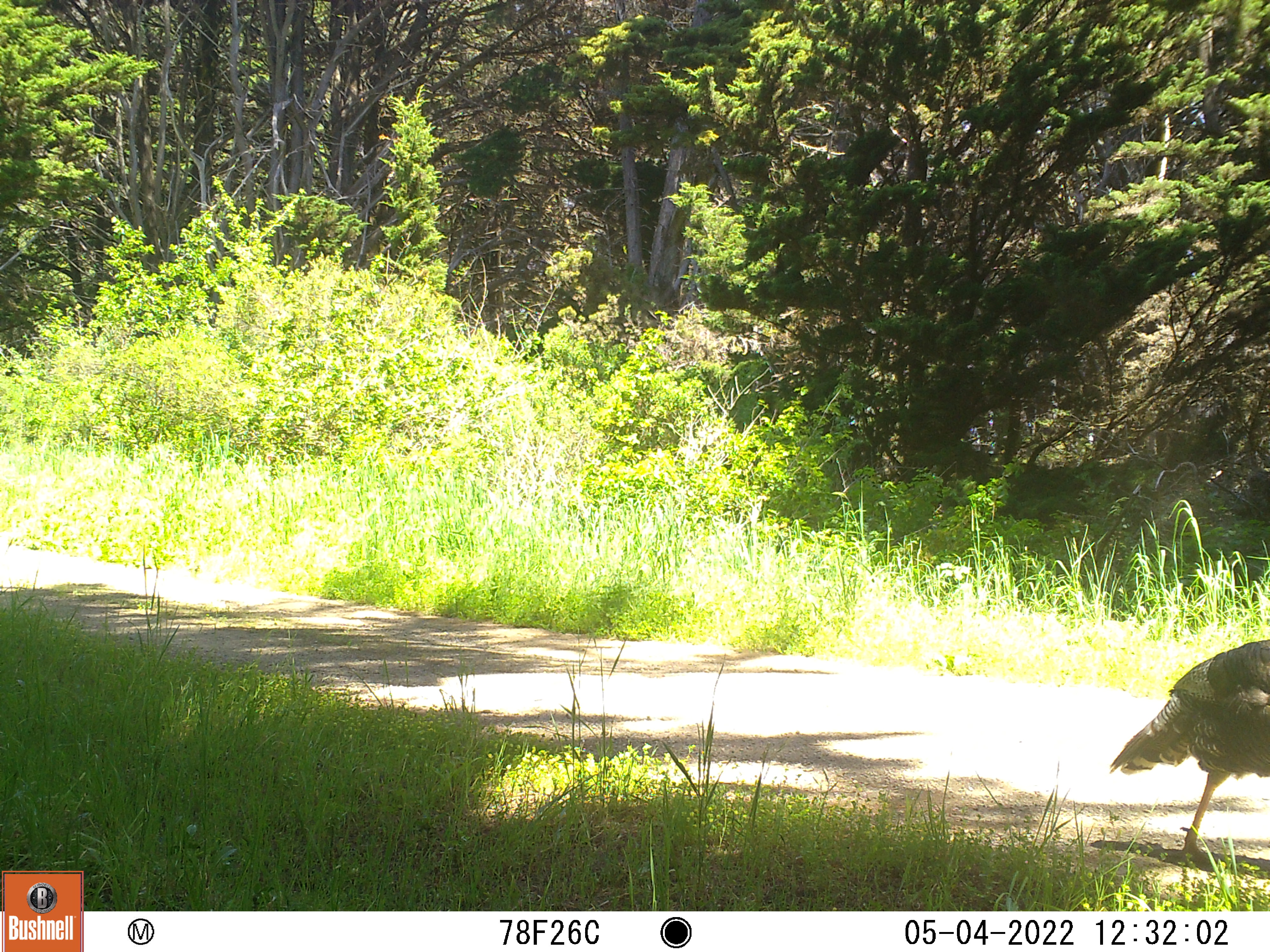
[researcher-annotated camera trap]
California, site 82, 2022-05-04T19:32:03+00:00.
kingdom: Animalia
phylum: Chordata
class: Aves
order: Galliformes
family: Phasianidae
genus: Meleagris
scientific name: Meleagris gallopavo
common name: turkey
Turkey (Meleagris gallopavo).